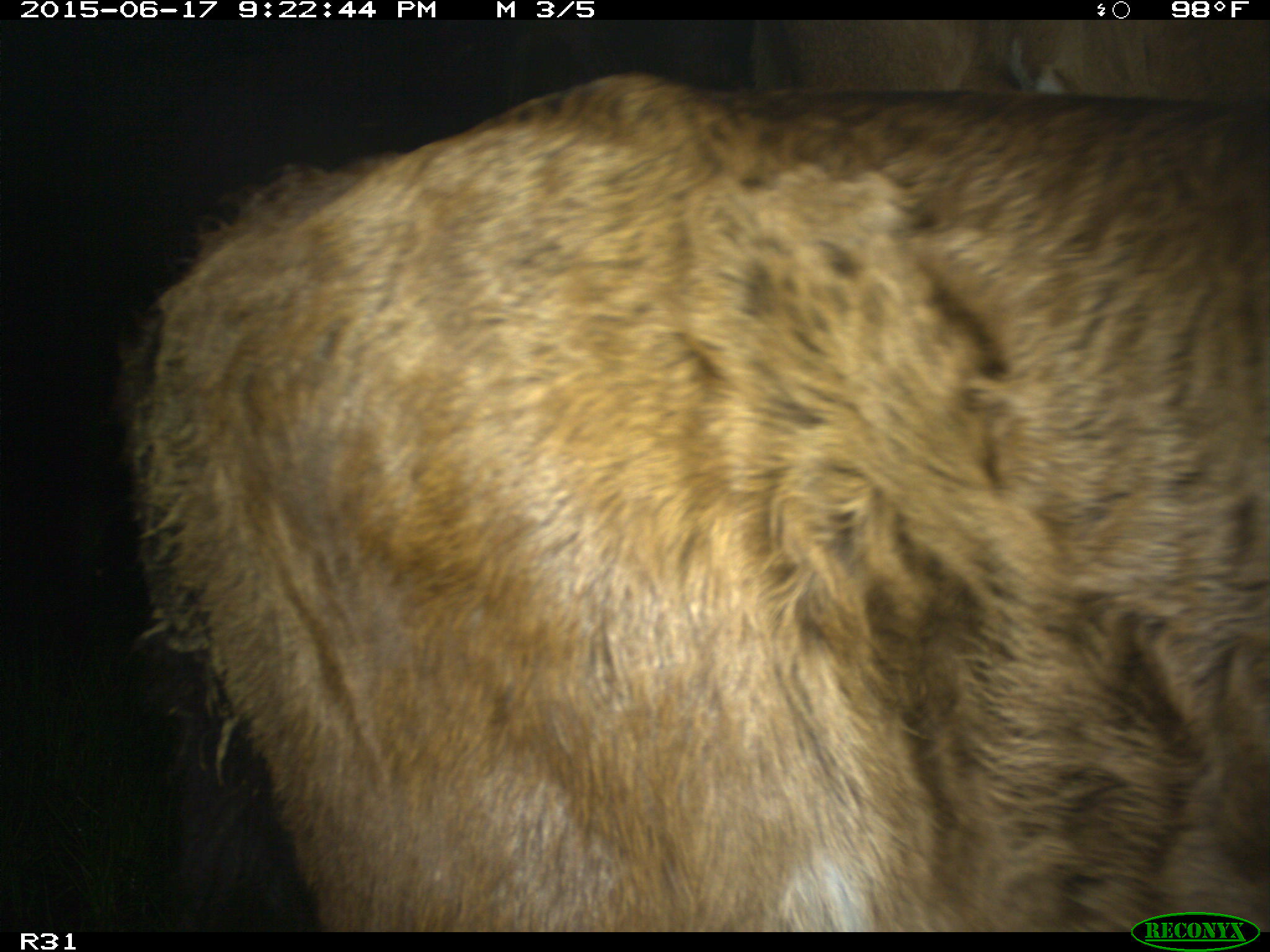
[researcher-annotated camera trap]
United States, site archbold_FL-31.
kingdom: Animalia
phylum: Chordata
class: Mammalia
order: Artiodactyla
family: Bovidae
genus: Bos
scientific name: Bos taurus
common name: domestic cow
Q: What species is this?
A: Bos taurus (domestic cow).